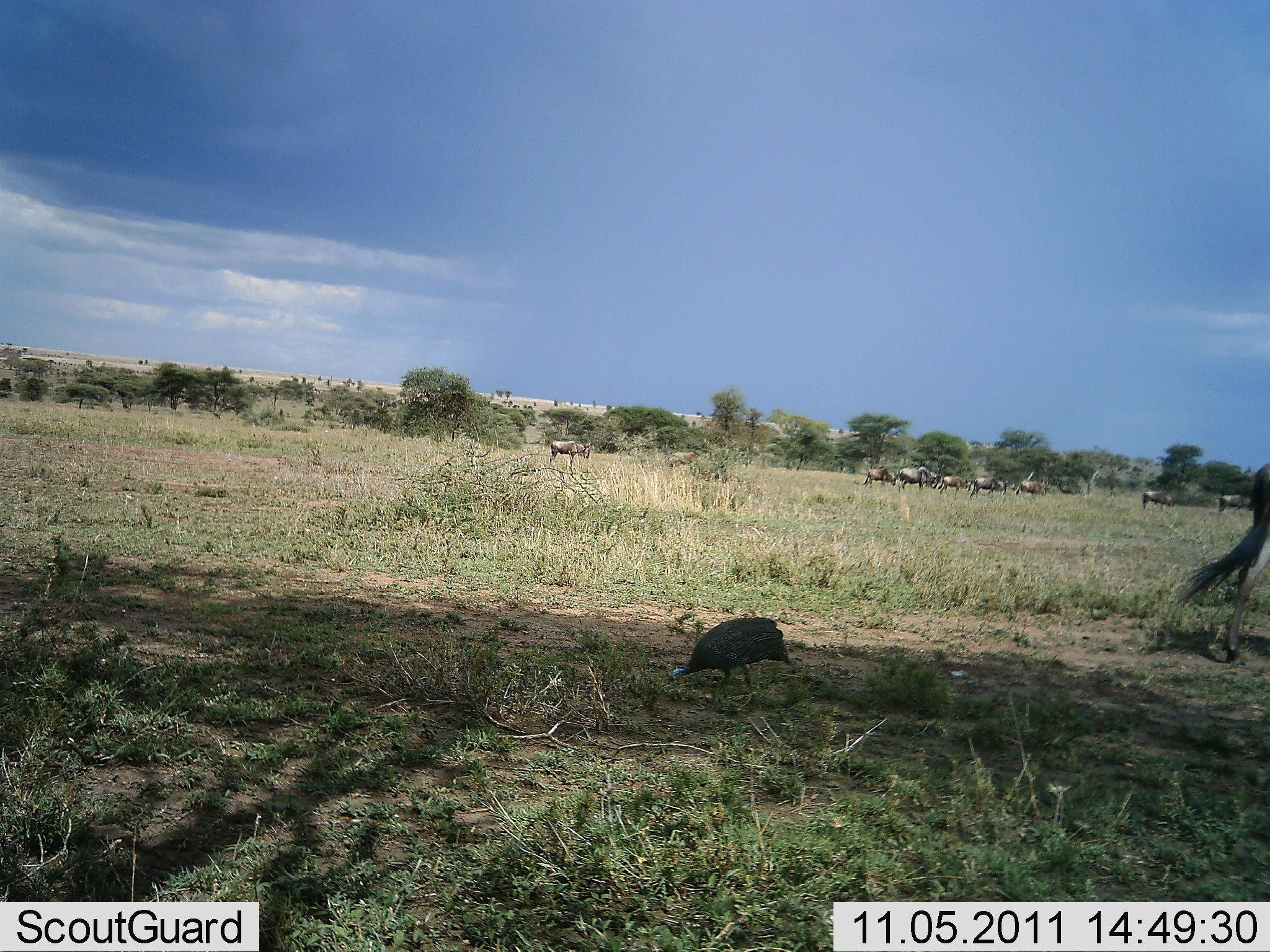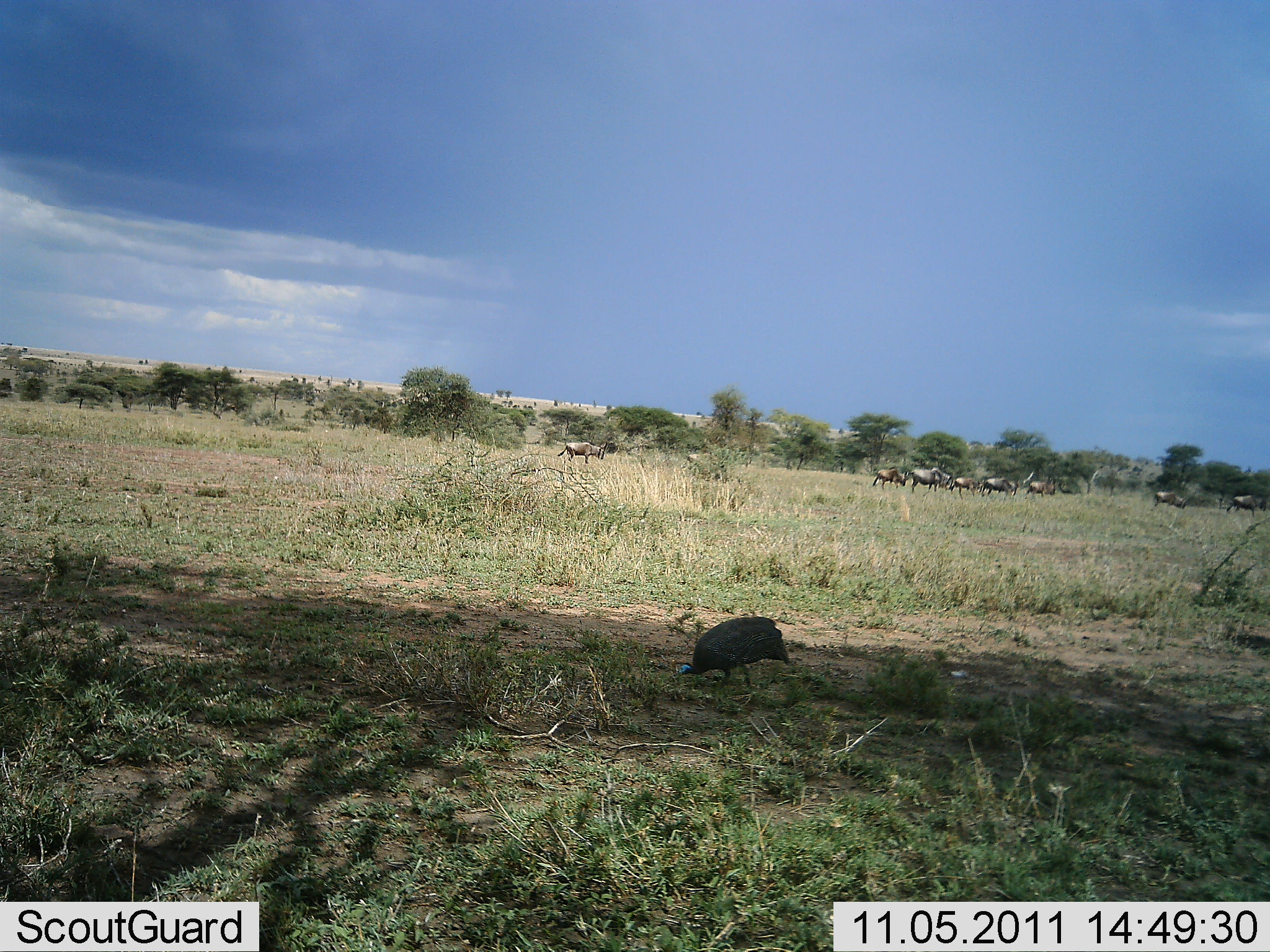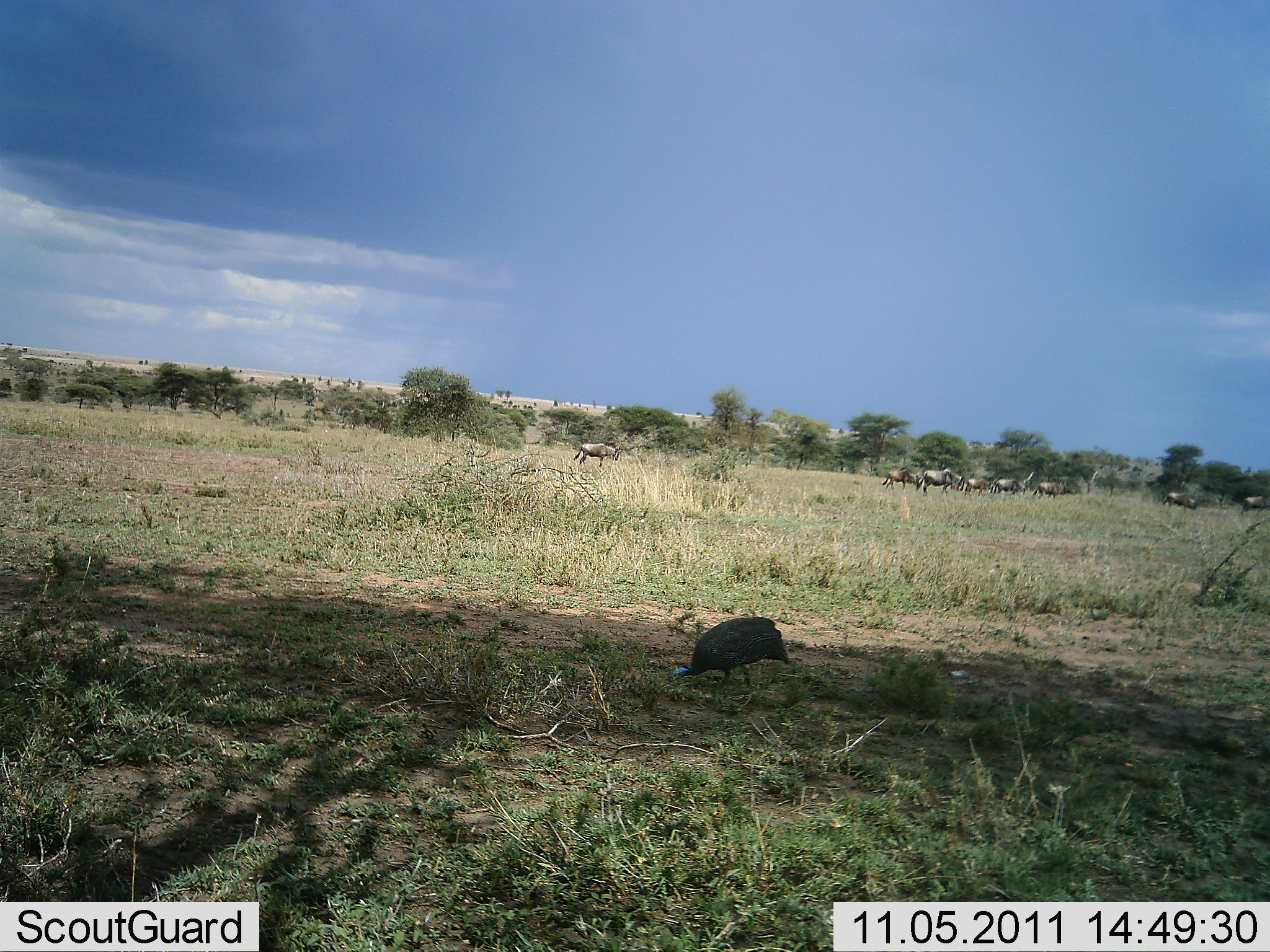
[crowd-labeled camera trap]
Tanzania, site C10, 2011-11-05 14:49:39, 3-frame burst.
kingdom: Animalia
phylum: Chordata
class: Aves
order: Galliformes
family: Numididae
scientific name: Numididae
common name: guinea fowl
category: guineafowl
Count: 1.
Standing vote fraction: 8%.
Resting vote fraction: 0%.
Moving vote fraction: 0%.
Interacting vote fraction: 0%.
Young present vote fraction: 0%.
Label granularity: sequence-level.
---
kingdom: Animalia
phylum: Chordata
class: Mammalia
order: Artiodactyla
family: Bovidae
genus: Connochaetes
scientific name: Connochaetes taurinus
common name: blue wildebeest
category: wildebeest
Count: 11-50.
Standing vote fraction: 10%.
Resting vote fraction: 0%.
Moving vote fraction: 90%.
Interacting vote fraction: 10%.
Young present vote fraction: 0%.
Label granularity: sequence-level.